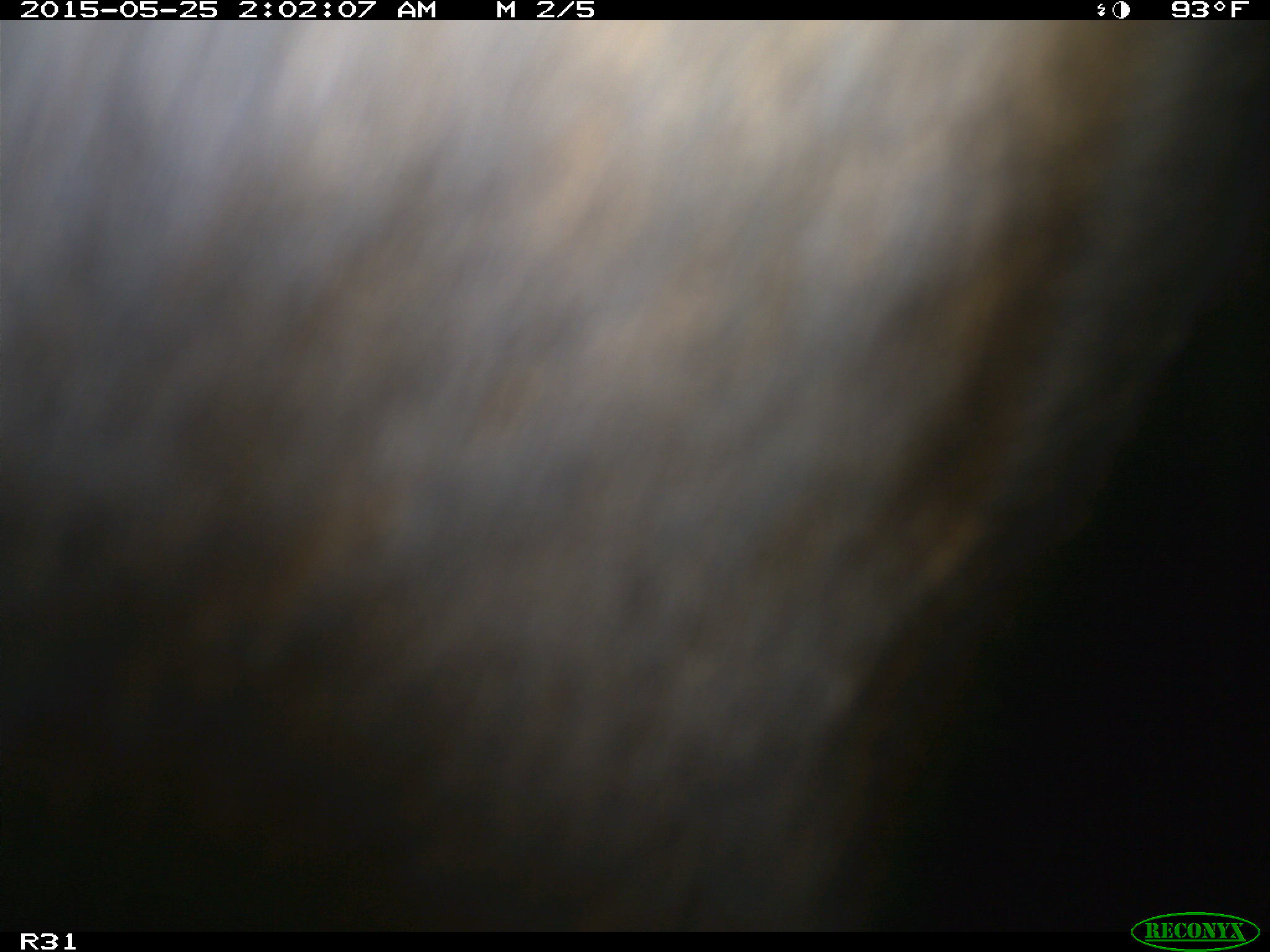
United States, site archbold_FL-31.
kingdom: Animalia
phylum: Chordata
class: Mammalia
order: Artiodactyla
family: Bovidae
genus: Bos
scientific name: Bos taurus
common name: domestic cow